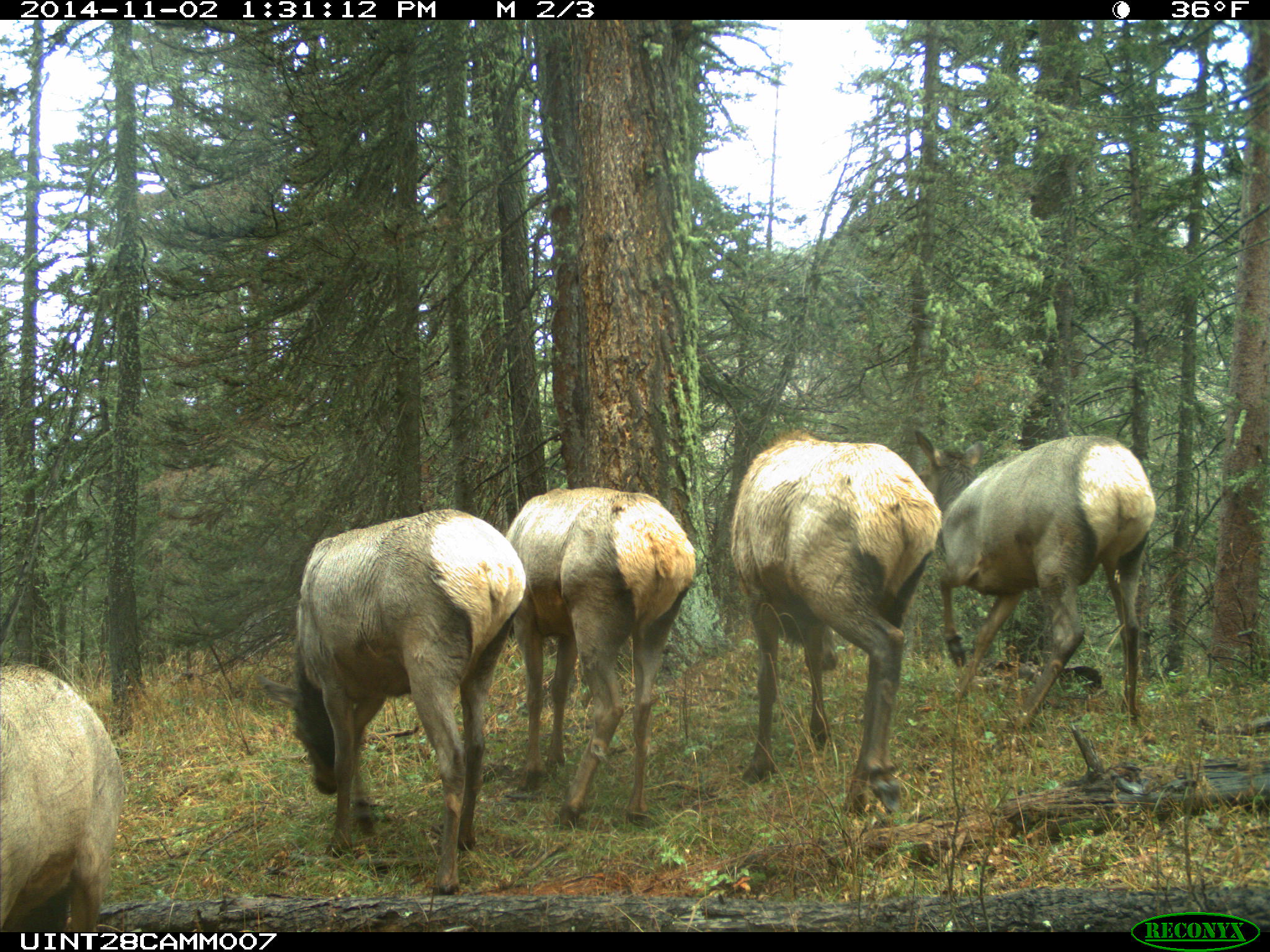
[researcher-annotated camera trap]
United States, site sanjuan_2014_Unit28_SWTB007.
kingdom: Animalia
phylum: Chordata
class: Mammalia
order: Artiodactyla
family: Cervidae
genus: Cervus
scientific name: Cervus elaphus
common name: red deer